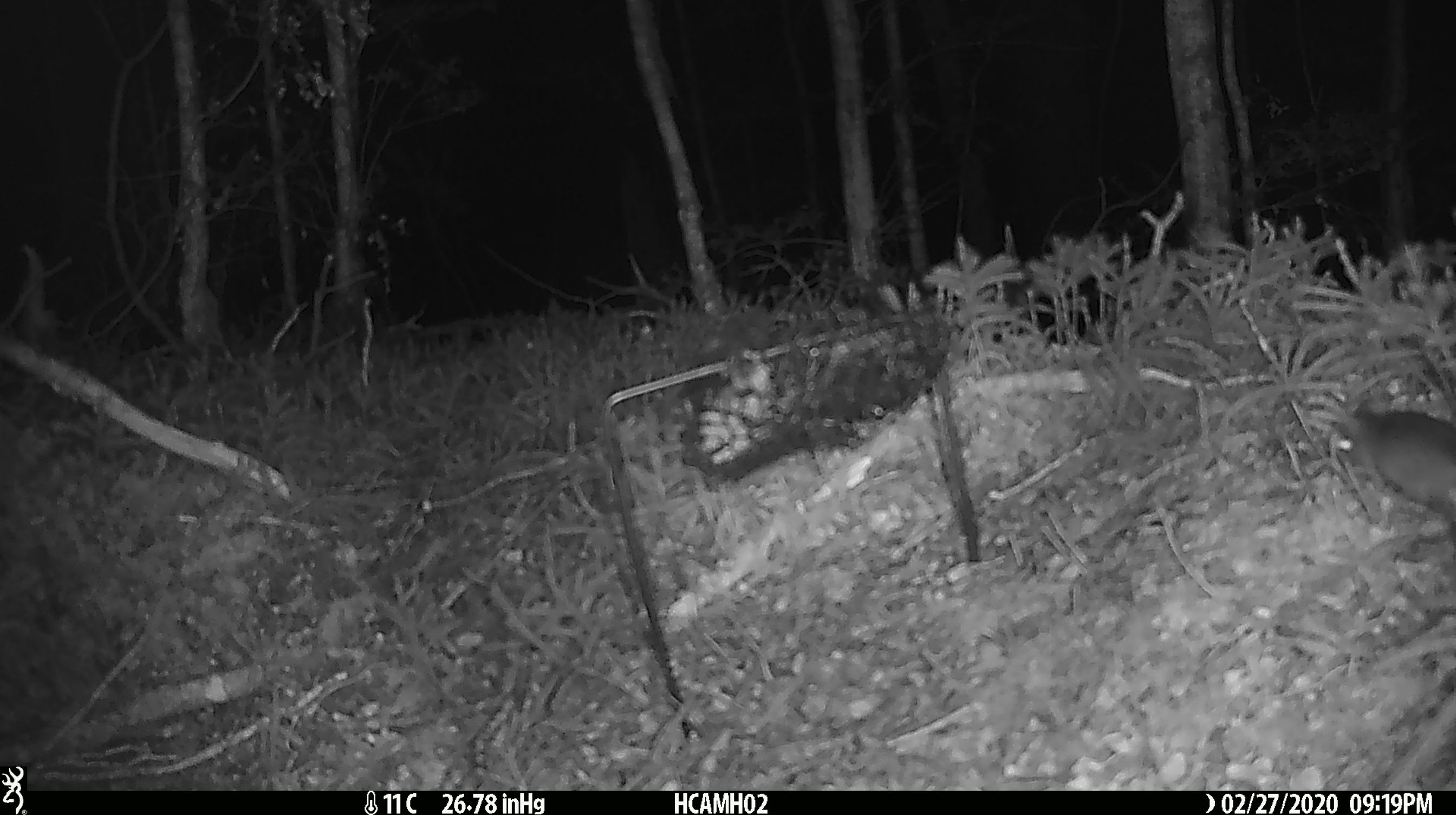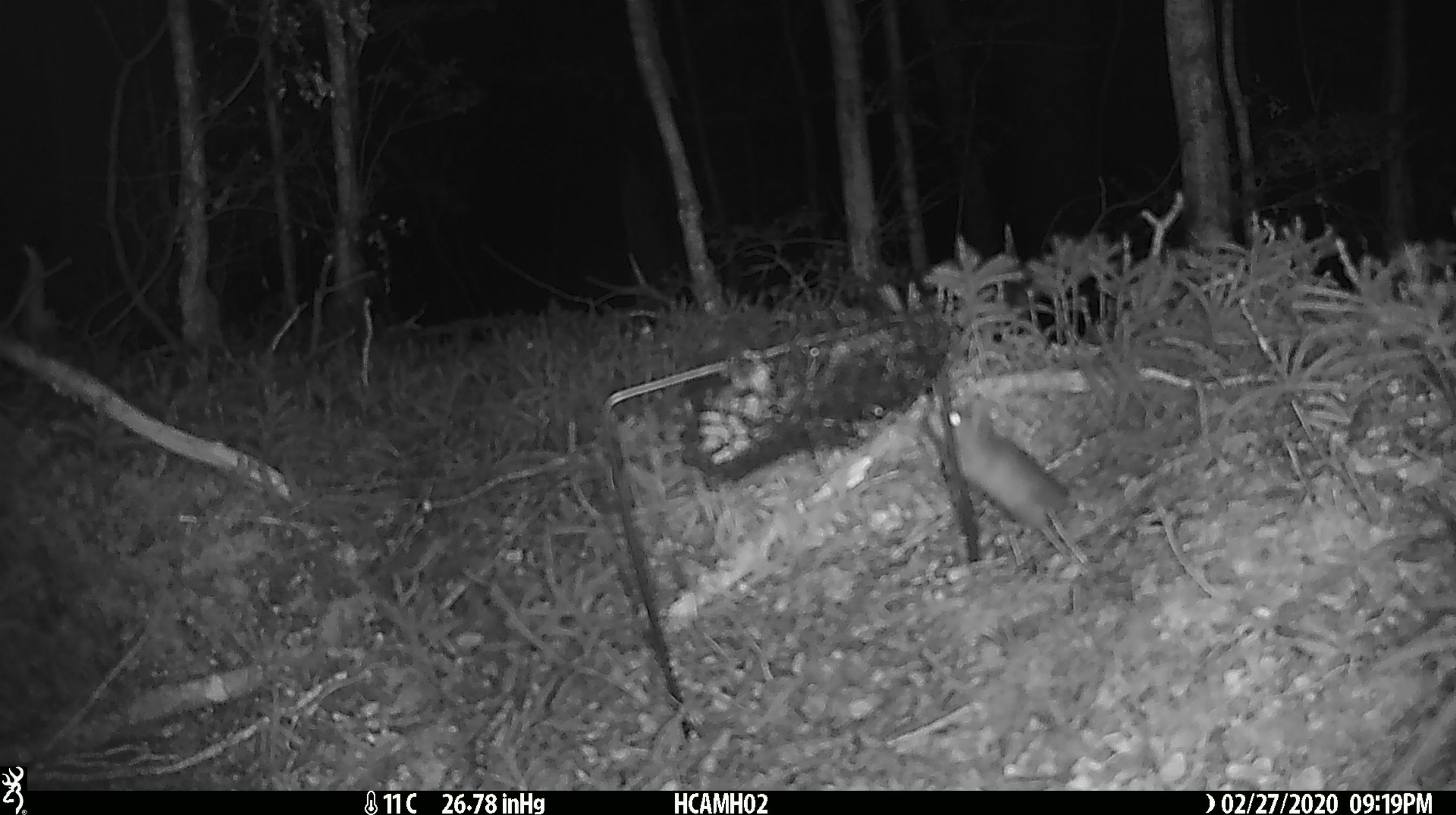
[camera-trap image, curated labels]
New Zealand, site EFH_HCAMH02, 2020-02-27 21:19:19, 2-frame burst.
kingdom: Animalia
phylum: Chordata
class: Mammalia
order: Rodentia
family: Muridae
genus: Mus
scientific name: Mus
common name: mouse